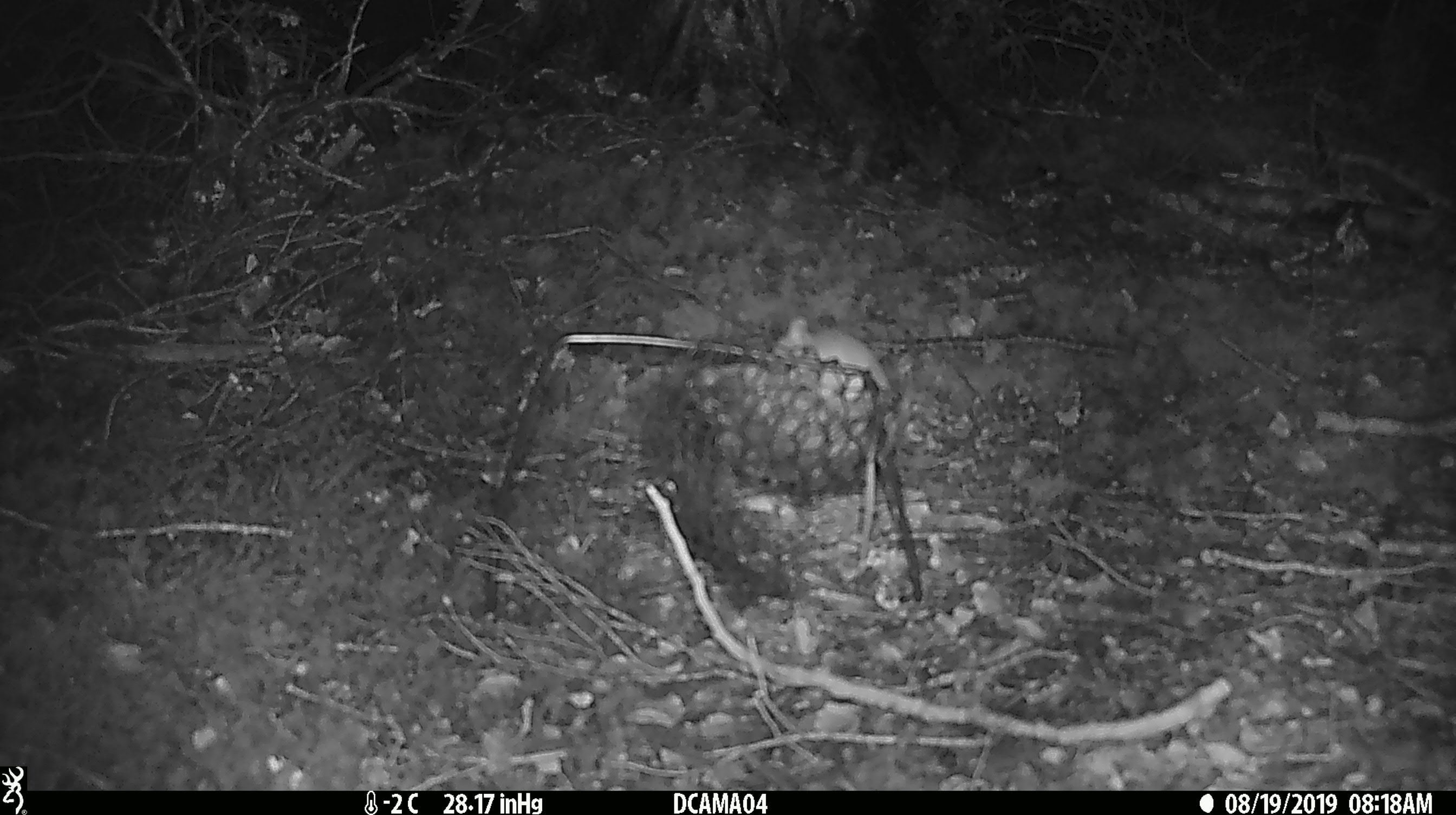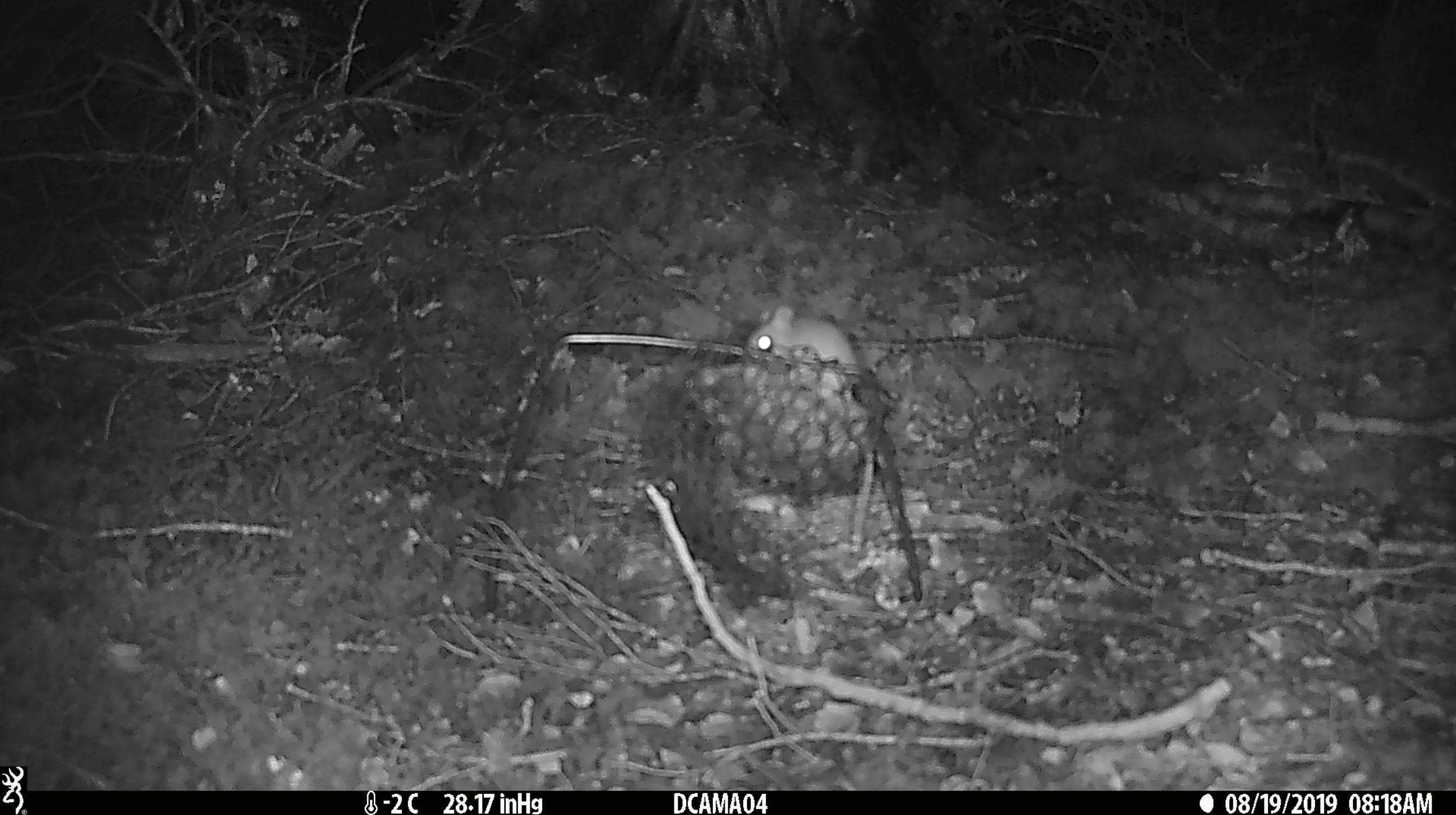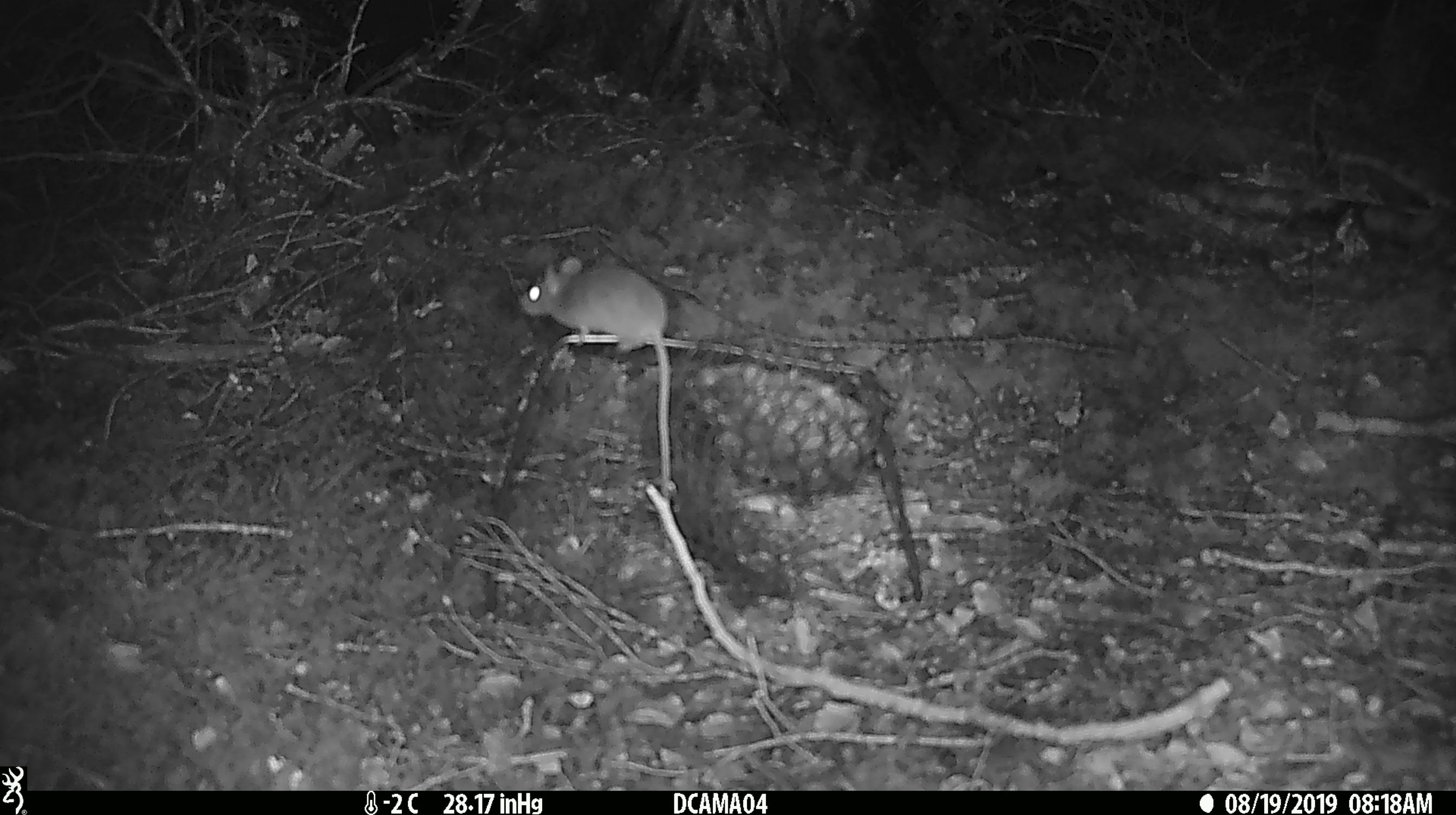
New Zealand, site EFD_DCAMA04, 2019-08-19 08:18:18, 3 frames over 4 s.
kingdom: Animalia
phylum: Chordata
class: Mammalia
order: Rodentia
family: Muridae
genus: Mus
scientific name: Mus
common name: mouse